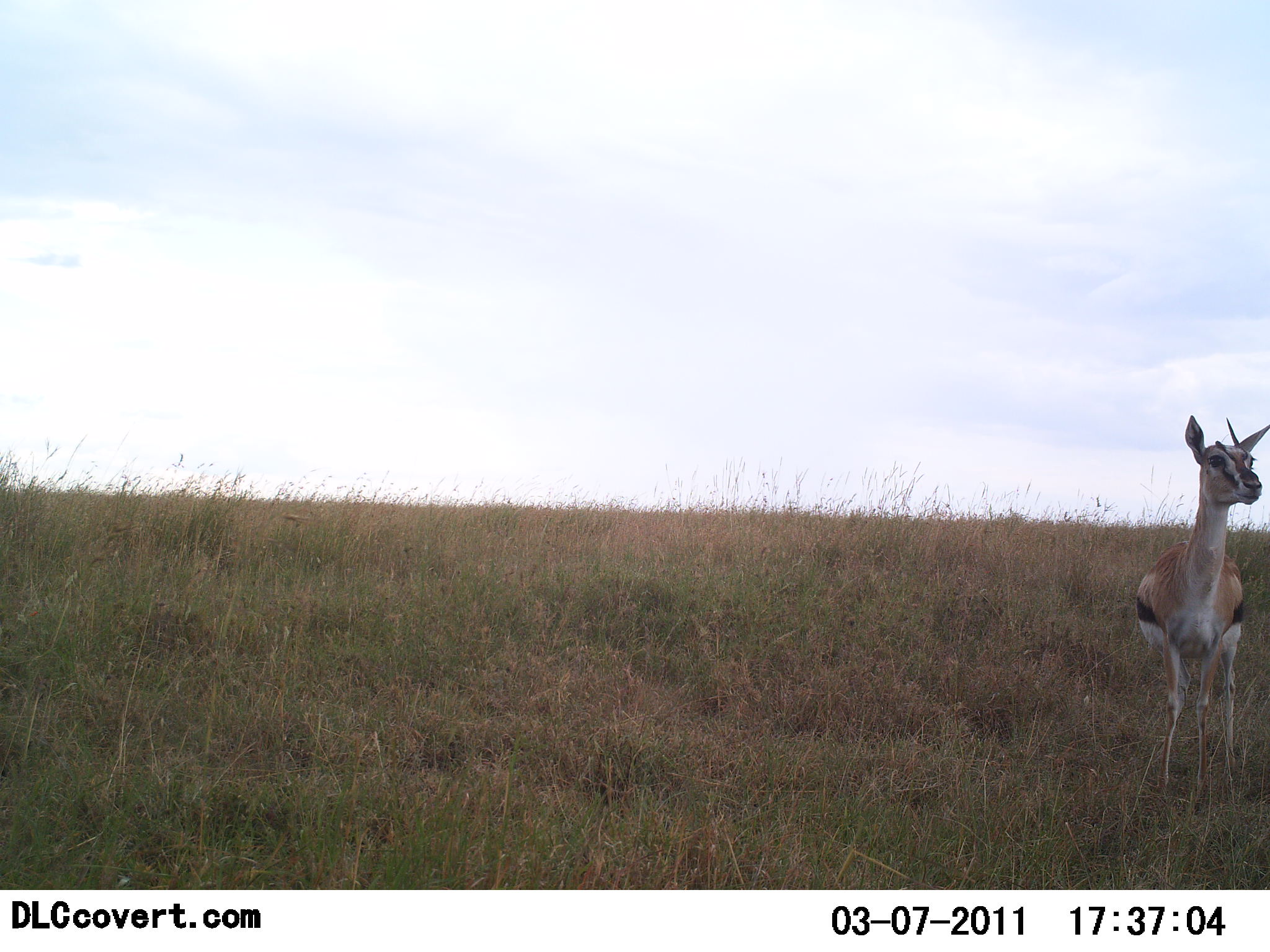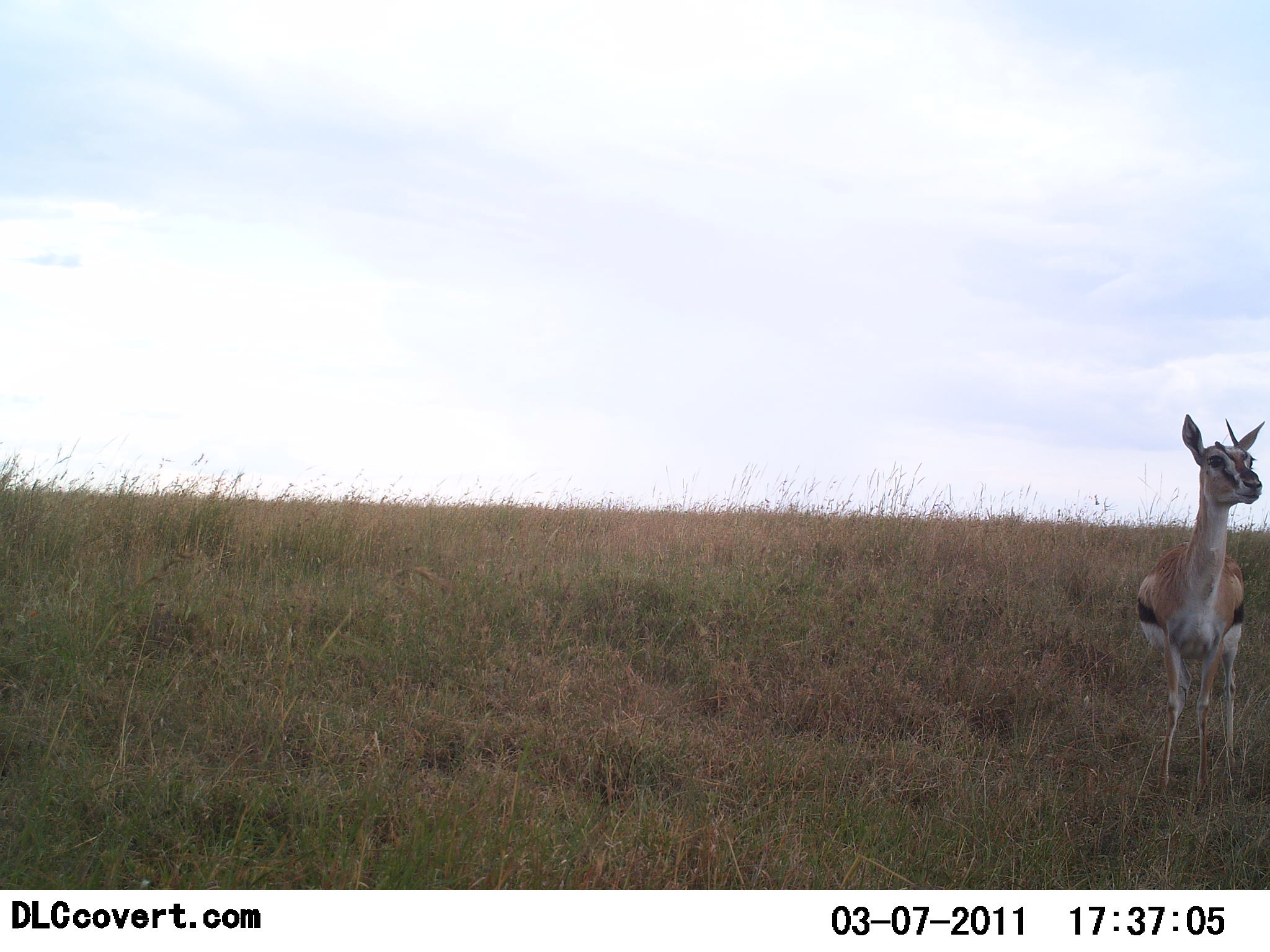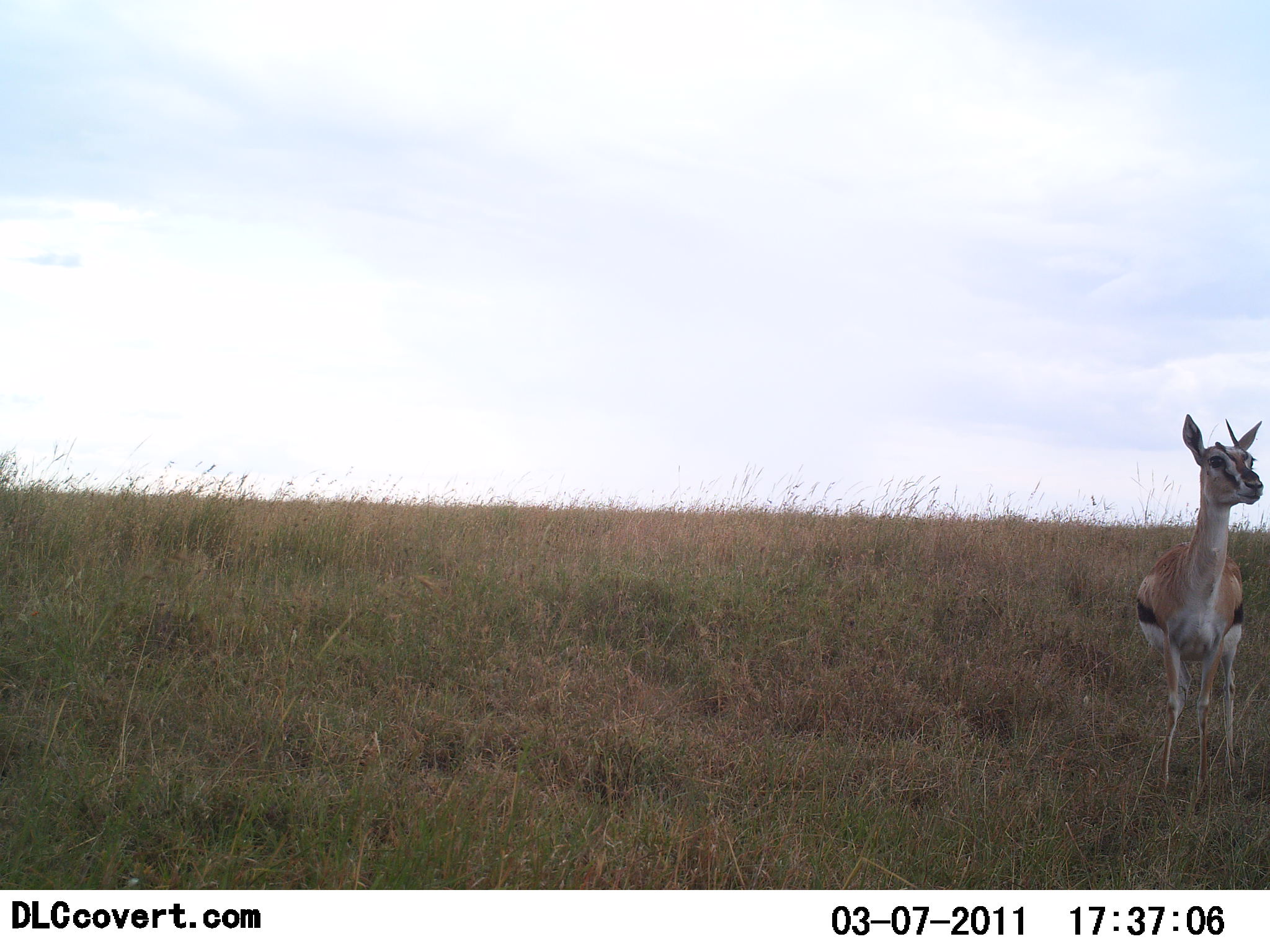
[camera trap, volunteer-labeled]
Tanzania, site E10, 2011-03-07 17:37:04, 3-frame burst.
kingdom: Animalia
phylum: Chordata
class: Mammalia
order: Artiodactyla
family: Bovidae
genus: Eudorcas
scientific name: Eudorcas thomsonii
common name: thomson's gazelle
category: gazellethomsons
Gazellethomsons (thomson's gazelle) (Eudorcas thomsonii), count 1. Behavior (volunteer vote fractions): standing 100%, resting 0%, moving 0%, interacting 0%. Young present (vote fraction): 0%. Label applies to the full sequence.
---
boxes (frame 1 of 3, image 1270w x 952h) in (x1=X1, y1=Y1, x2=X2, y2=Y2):
animal: (x1=1128, y1=412, x2=1268, y2=793)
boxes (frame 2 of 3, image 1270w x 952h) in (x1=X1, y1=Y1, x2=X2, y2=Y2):
animal: (x1=1130, y1=410, x2=1267, y2=814)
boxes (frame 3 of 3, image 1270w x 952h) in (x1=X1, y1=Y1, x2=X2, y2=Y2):
animal: (x1=1134, y1=412, x2=1265, y2=799)